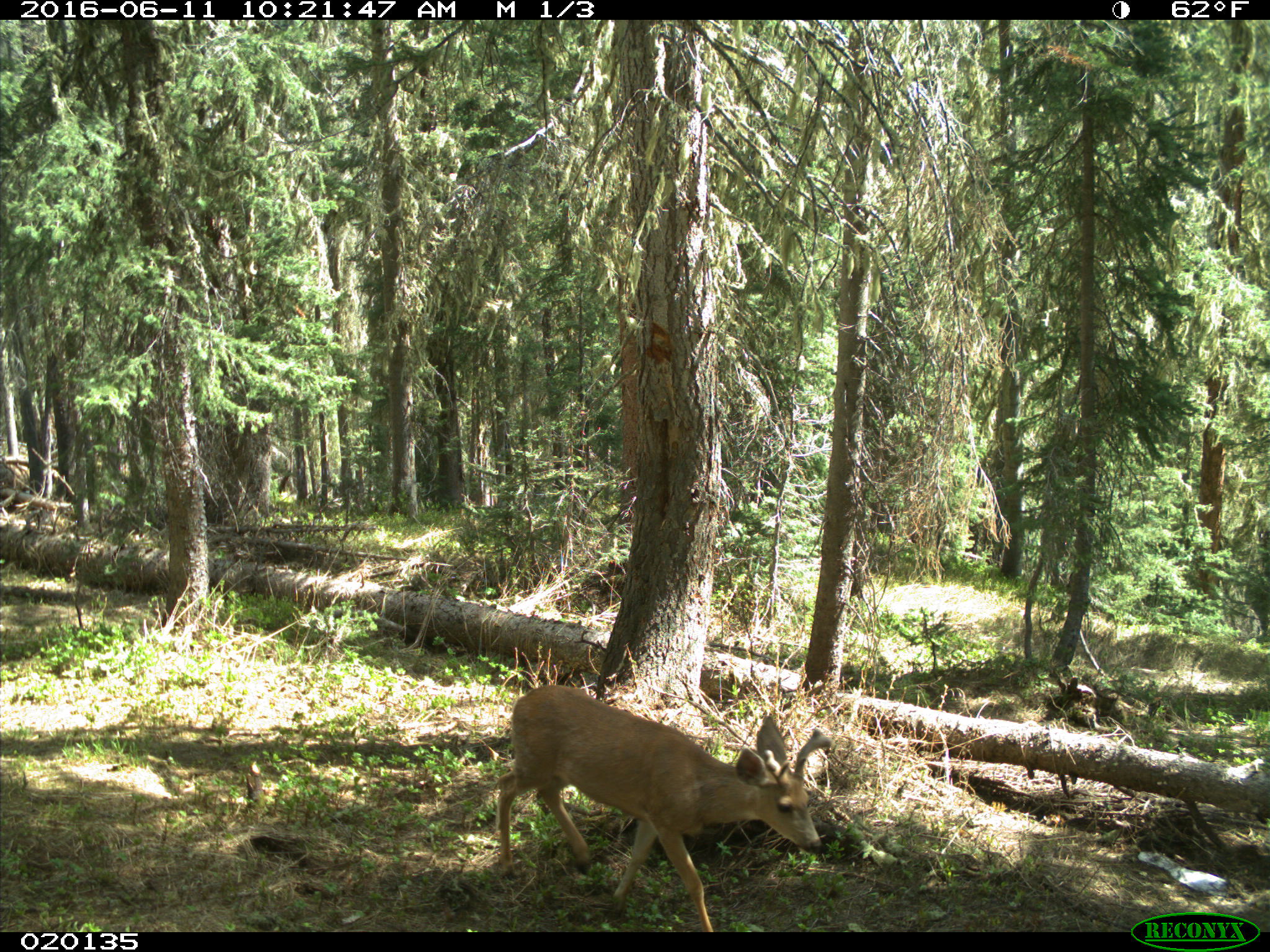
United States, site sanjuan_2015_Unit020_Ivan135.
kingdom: Animalia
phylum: Chordata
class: Mammalia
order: Artiodactyla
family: Cervidae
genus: Odocoileus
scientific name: Odocoileus hemionus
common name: mule deer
Odocoileus hemionus (mule deer).